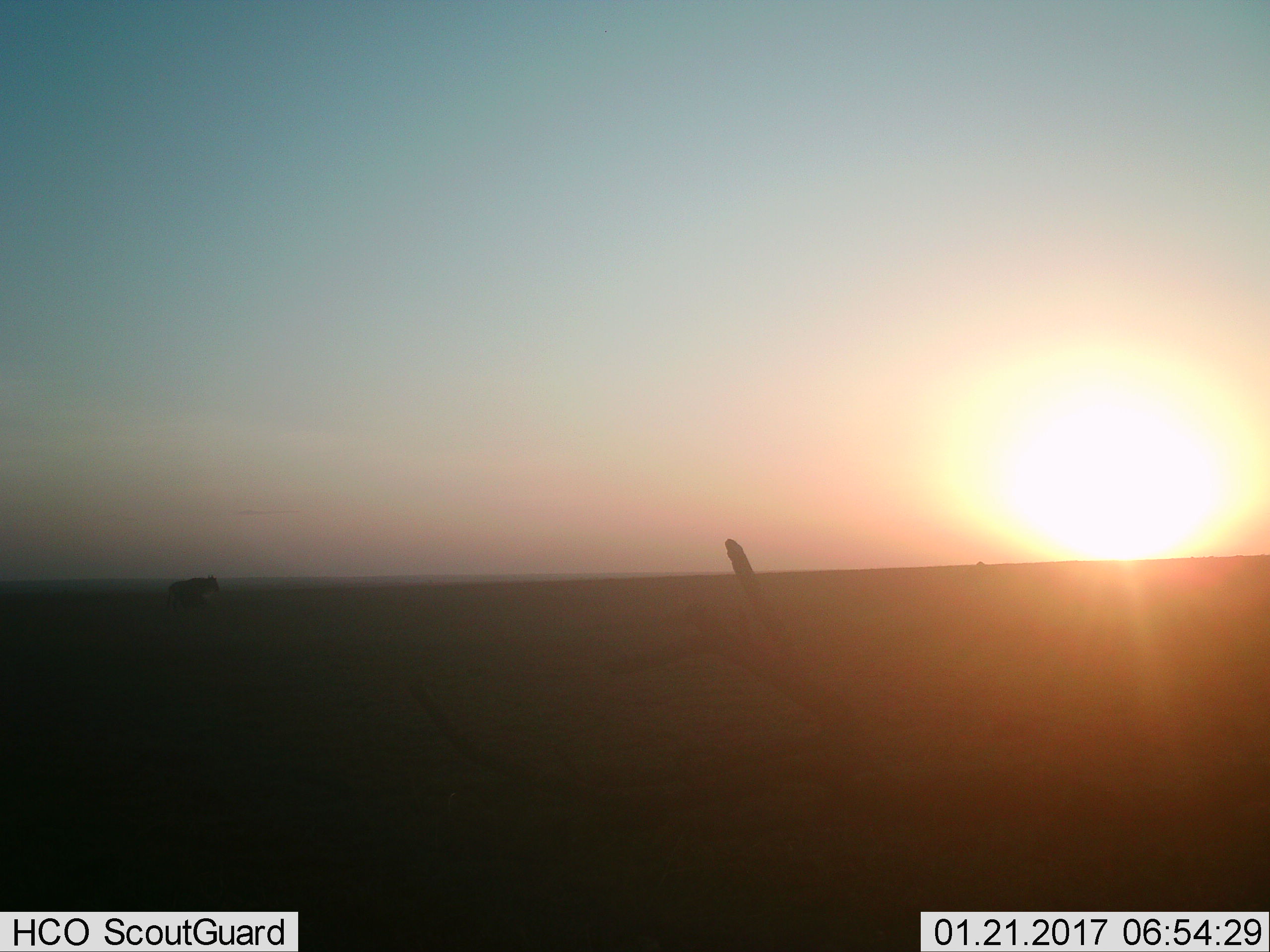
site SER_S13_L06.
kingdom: Animalia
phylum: Chordata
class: Mammalia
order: Artiodactyla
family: Bovidae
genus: Connochaetes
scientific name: Connochaetes taurinus taurinus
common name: blue wildebeest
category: wildebeestblue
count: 1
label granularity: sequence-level